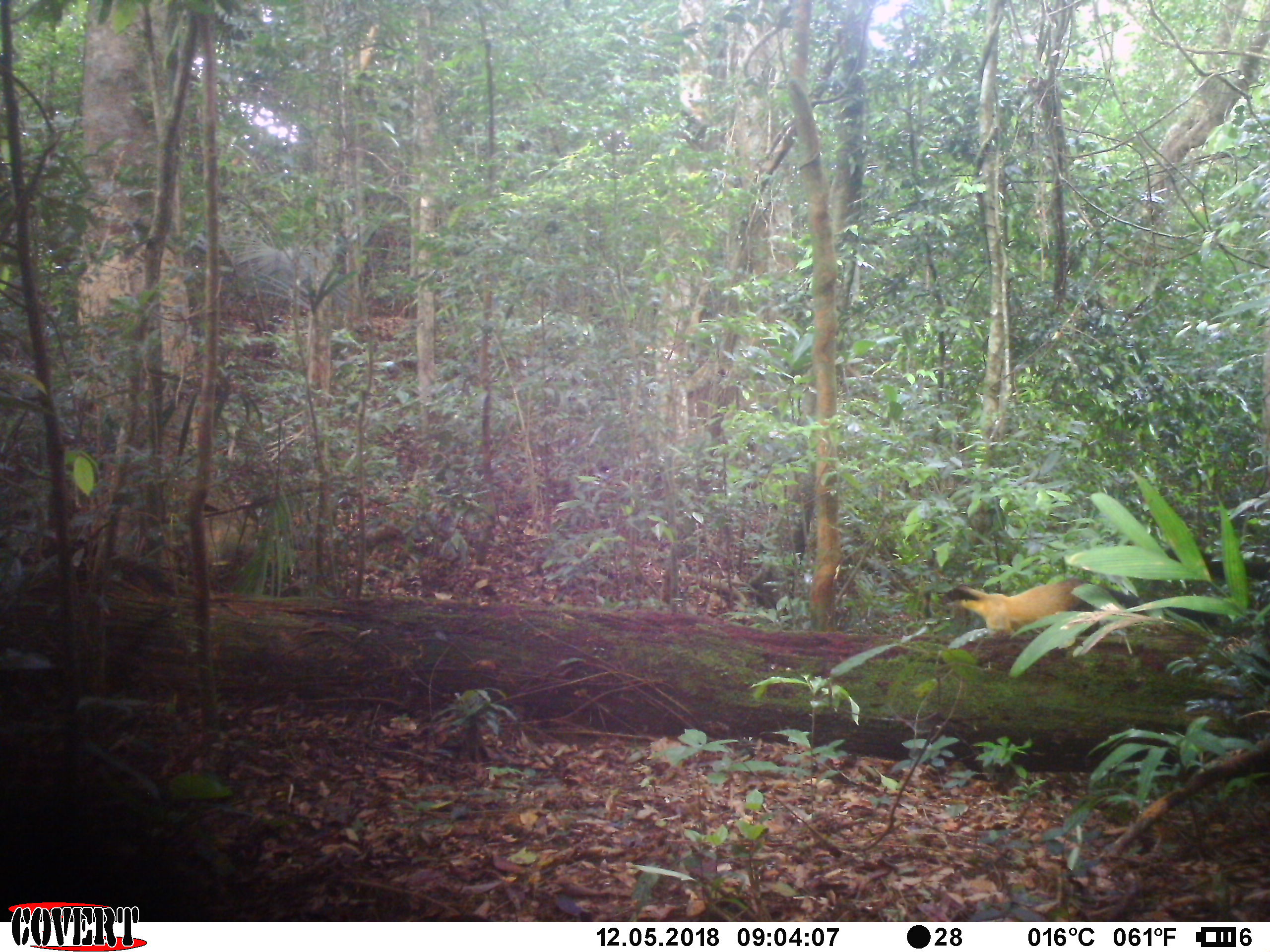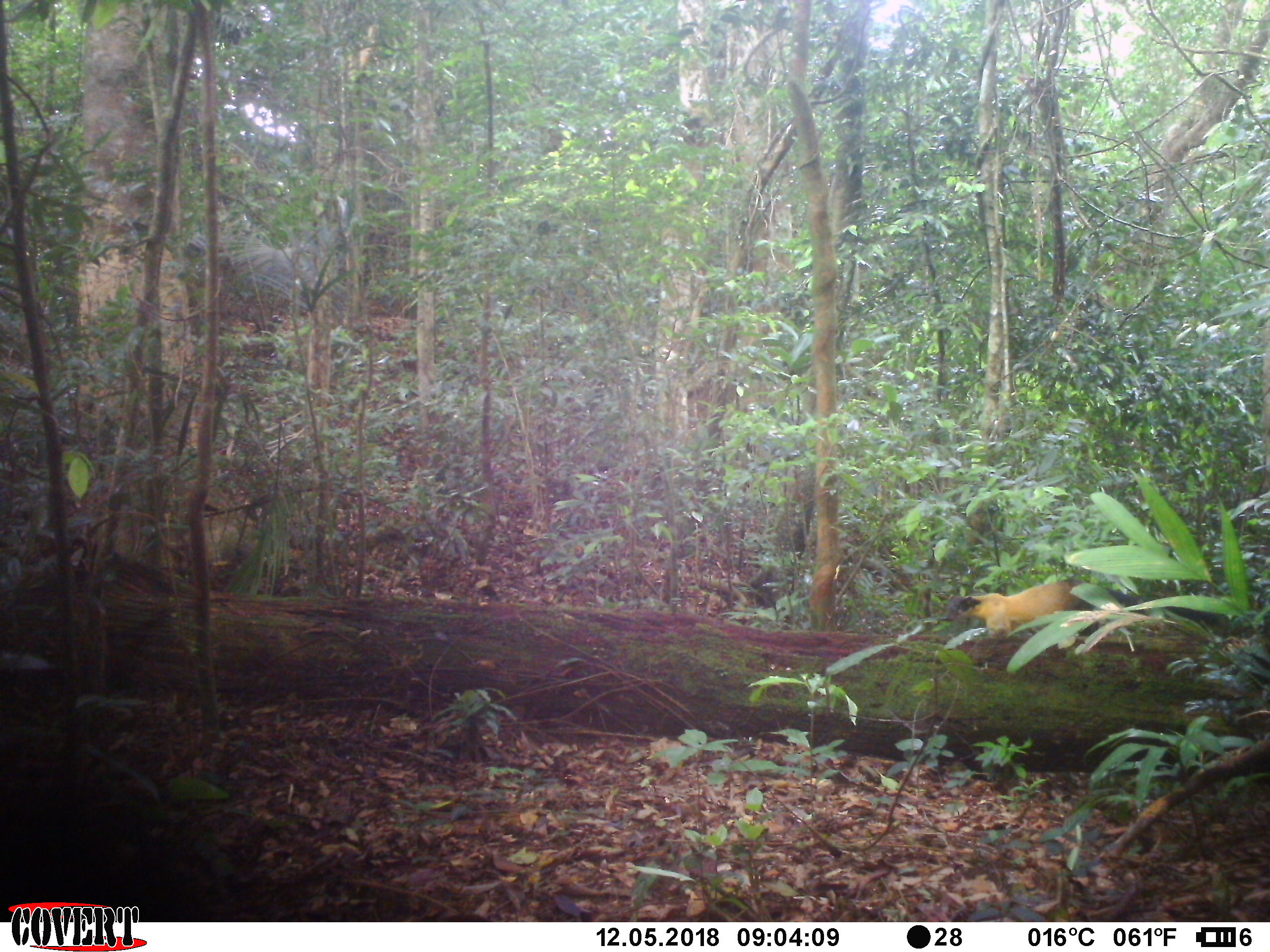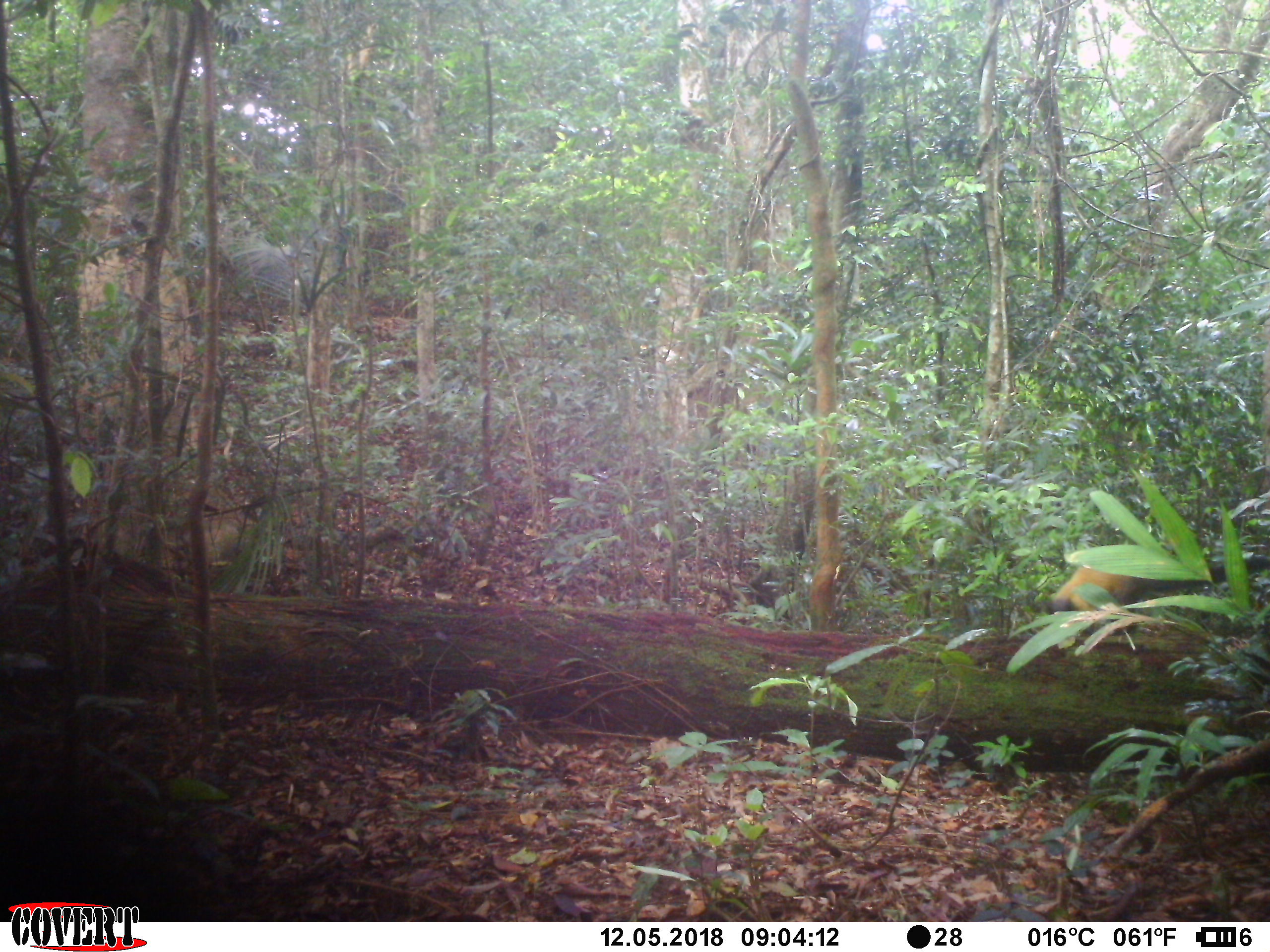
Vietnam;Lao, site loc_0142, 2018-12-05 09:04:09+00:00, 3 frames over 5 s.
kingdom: Animalia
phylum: Chordata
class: Mammalia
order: Carnivora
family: Mustelidae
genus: Martes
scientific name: Martes flavigula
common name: yellow-throated marten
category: yellow throated marten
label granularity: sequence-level